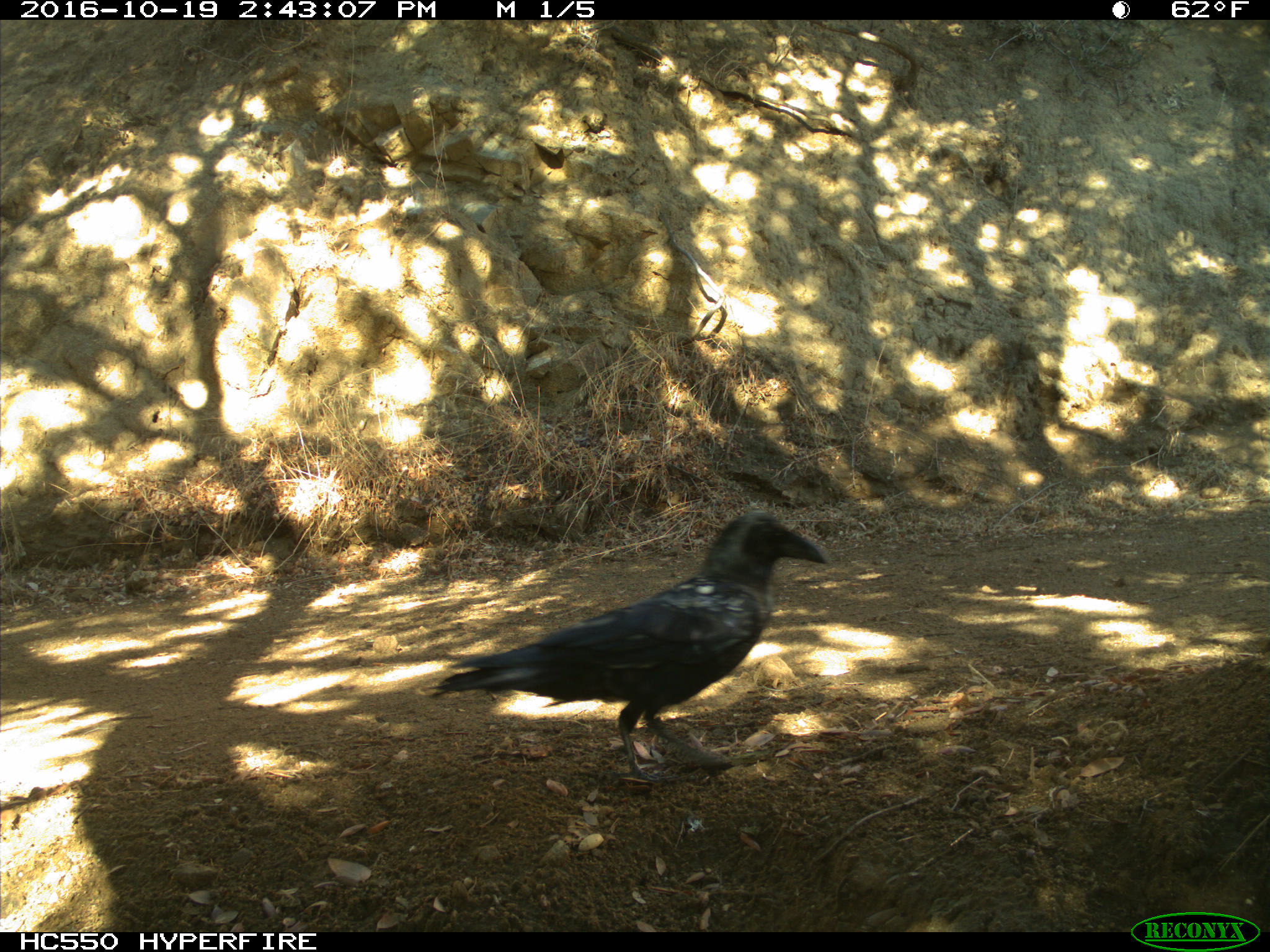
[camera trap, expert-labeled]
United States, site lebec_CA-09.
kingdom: Animalia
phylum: Chordata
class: Aves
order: Passeriformes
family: Corvidae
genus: Corvus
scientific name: Corvus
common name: crows and ravens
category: unidentified corvus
Unidentified corvus (crows and ravens) (Corvus).